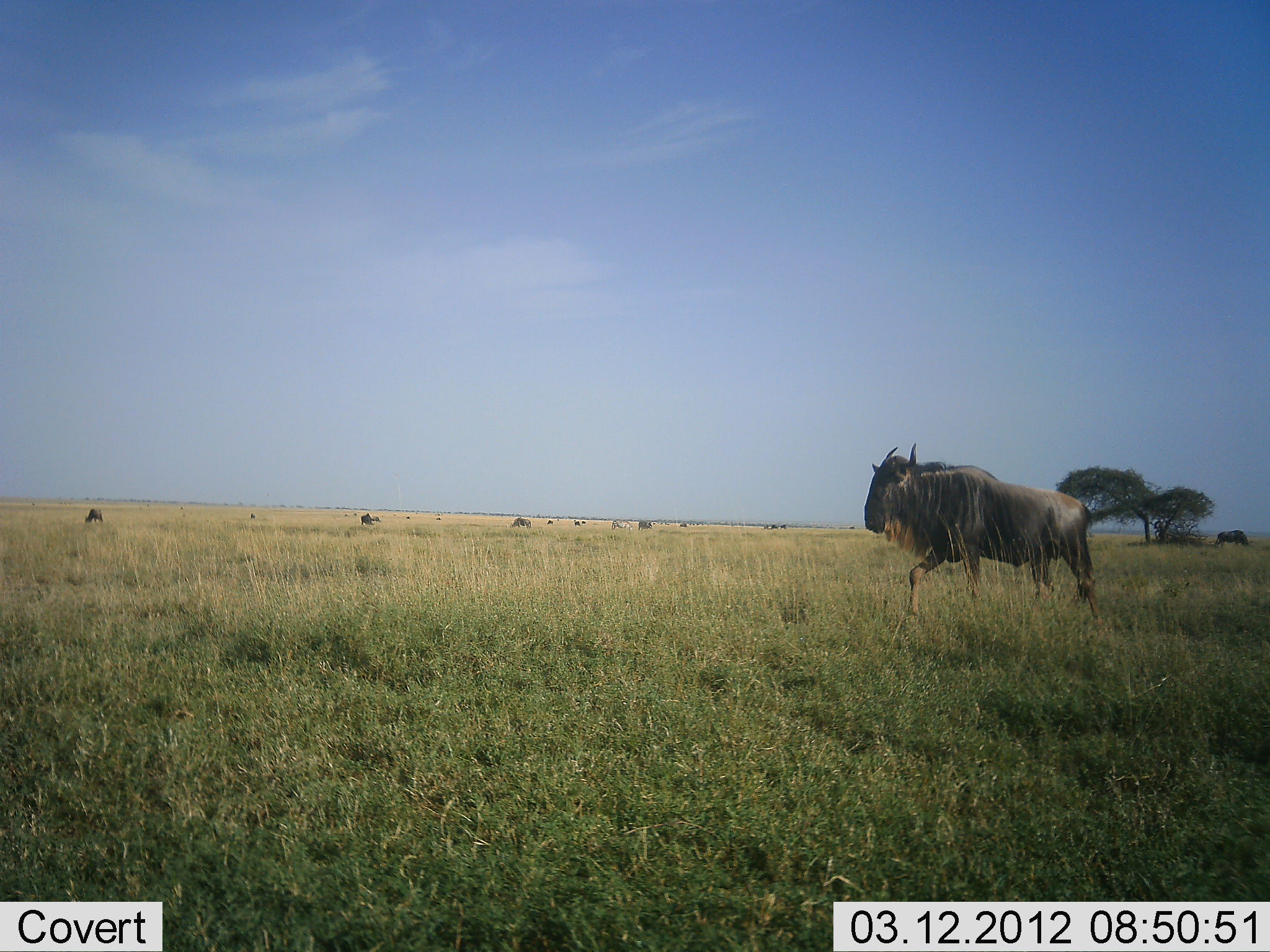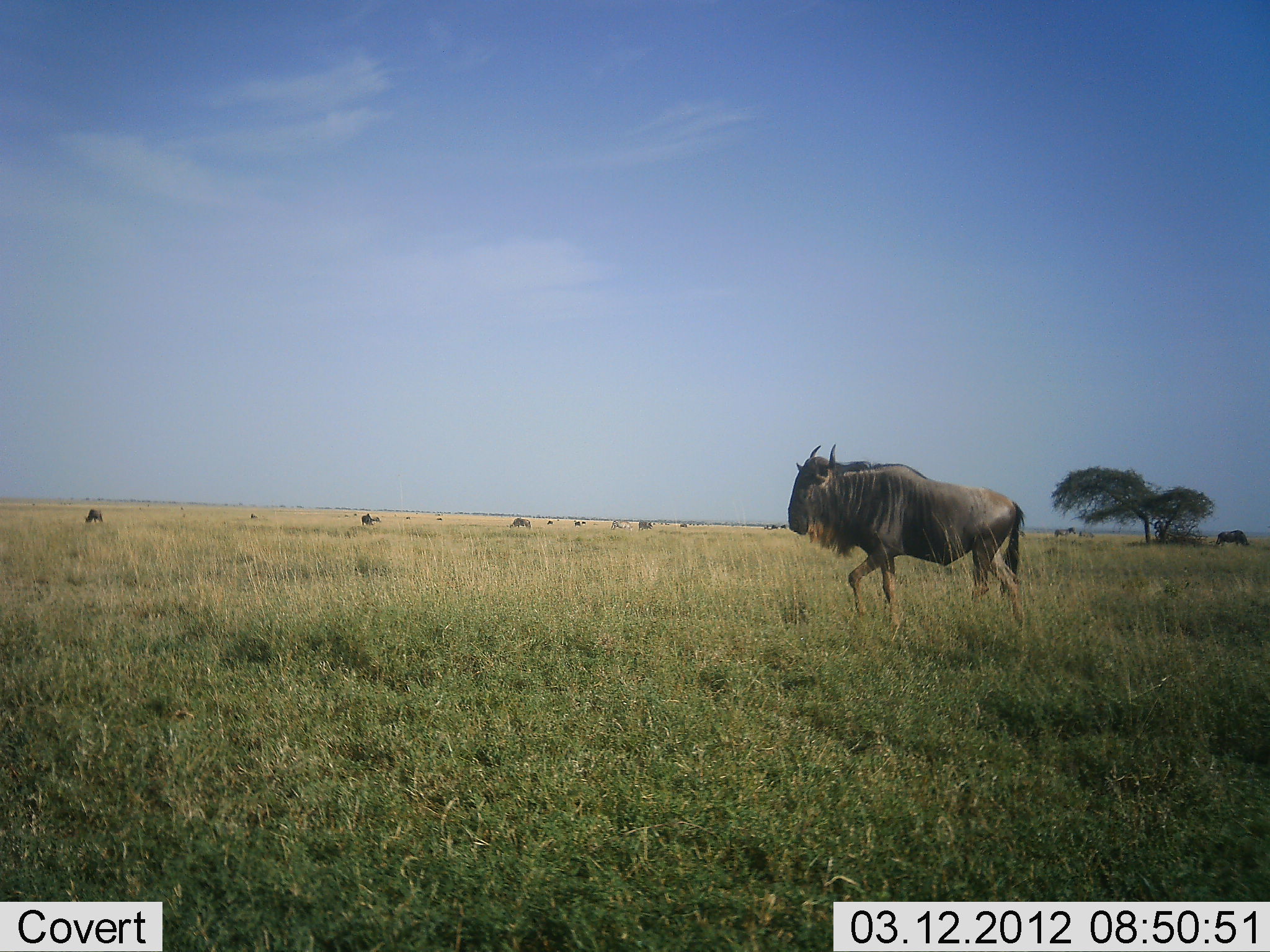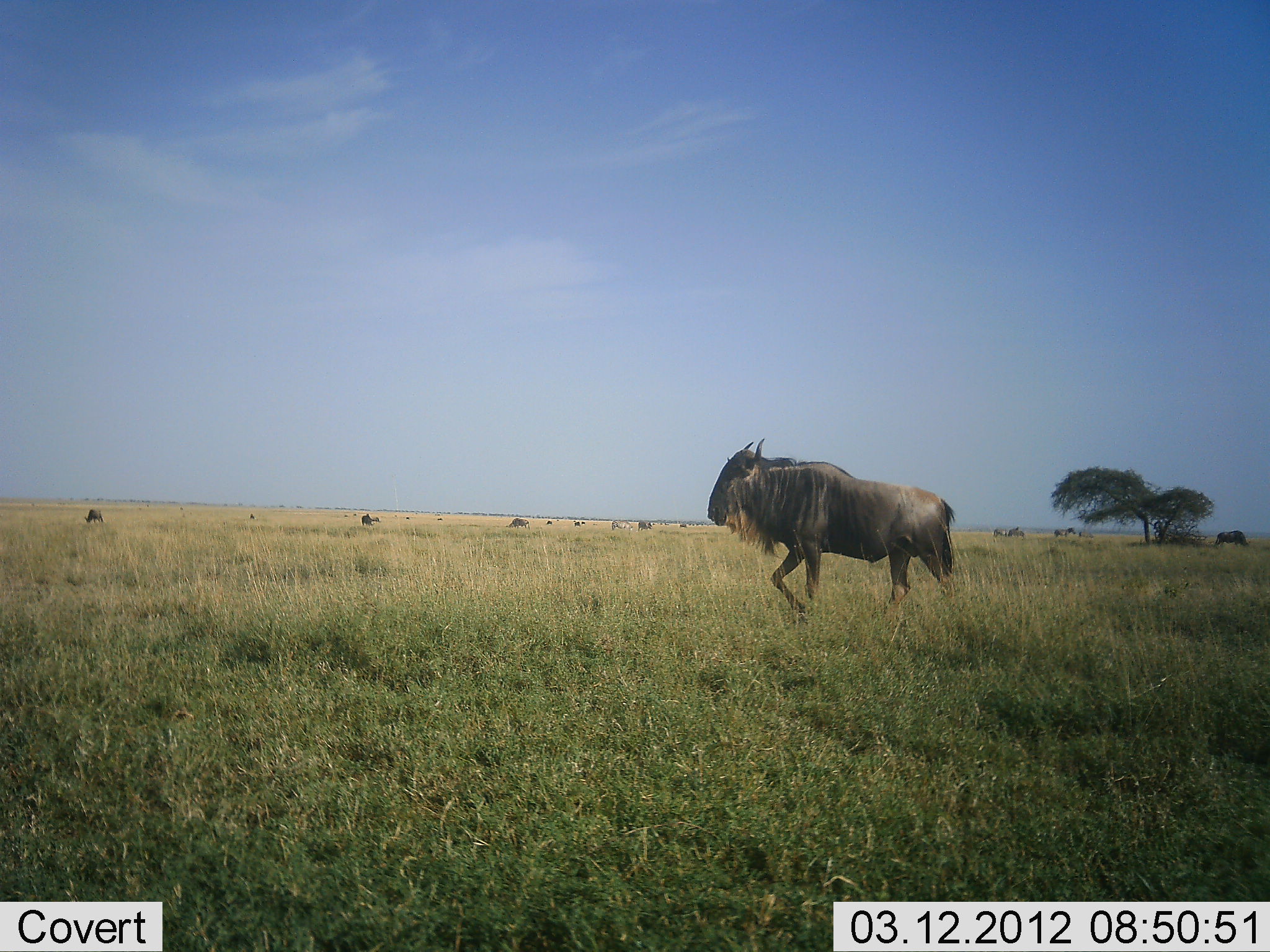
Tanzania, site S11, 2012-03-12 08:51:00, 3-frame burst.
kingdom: Animalia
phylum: Chordata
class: Mammalia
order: Artiodactyla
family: Bovidae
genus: Connochaetes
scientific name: Connochaetes taurinus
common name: blue wildebeest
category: wildebeest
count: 7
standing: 29%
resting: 5%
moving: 95%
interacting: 0%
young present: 0%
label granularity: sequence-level